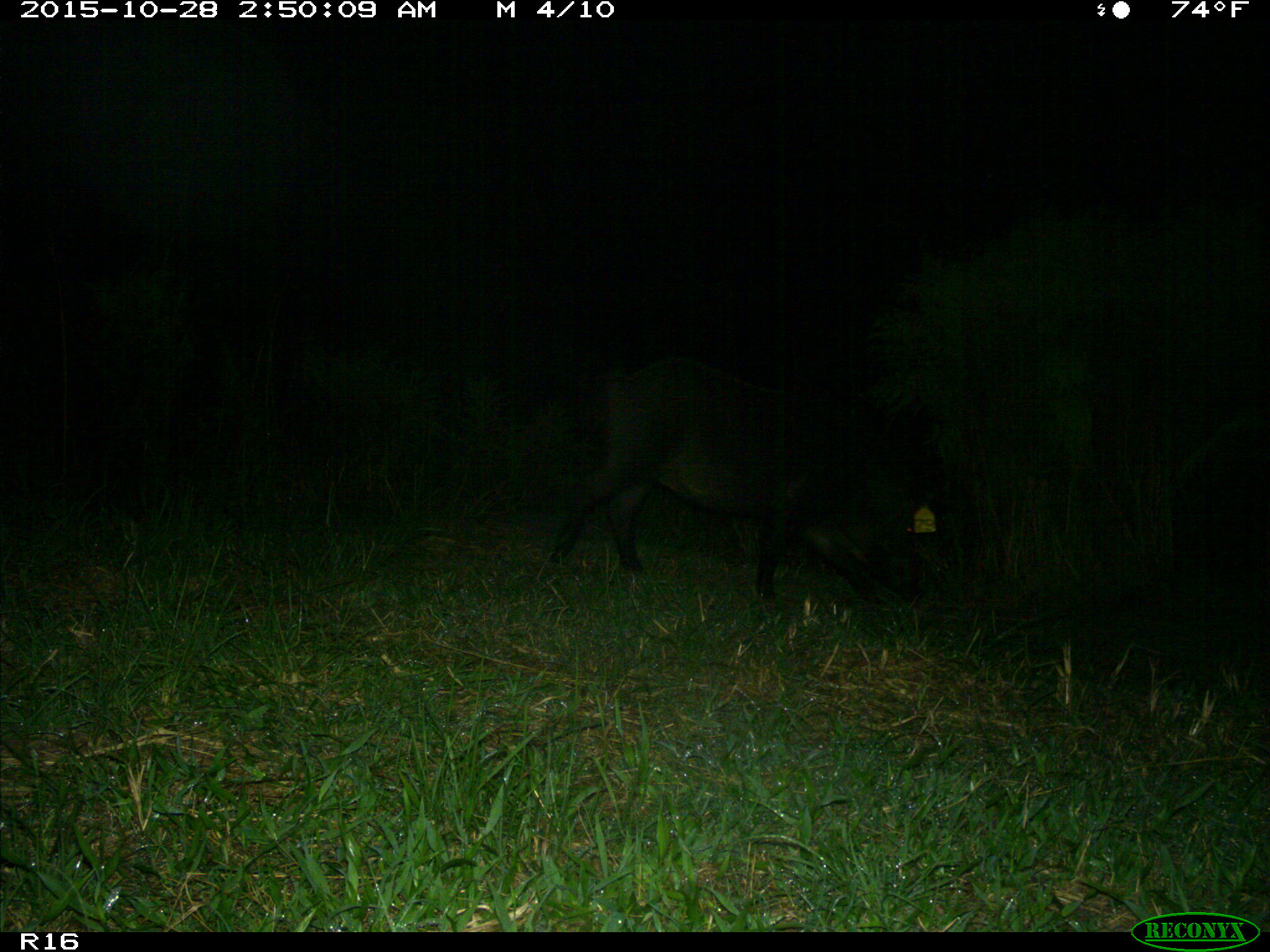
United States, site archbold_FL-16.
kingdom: Animalia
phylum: Chordata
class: Mammalia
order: Artiodactyla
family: Suidae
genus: Sus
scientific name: Sus scrofa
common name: wild boar